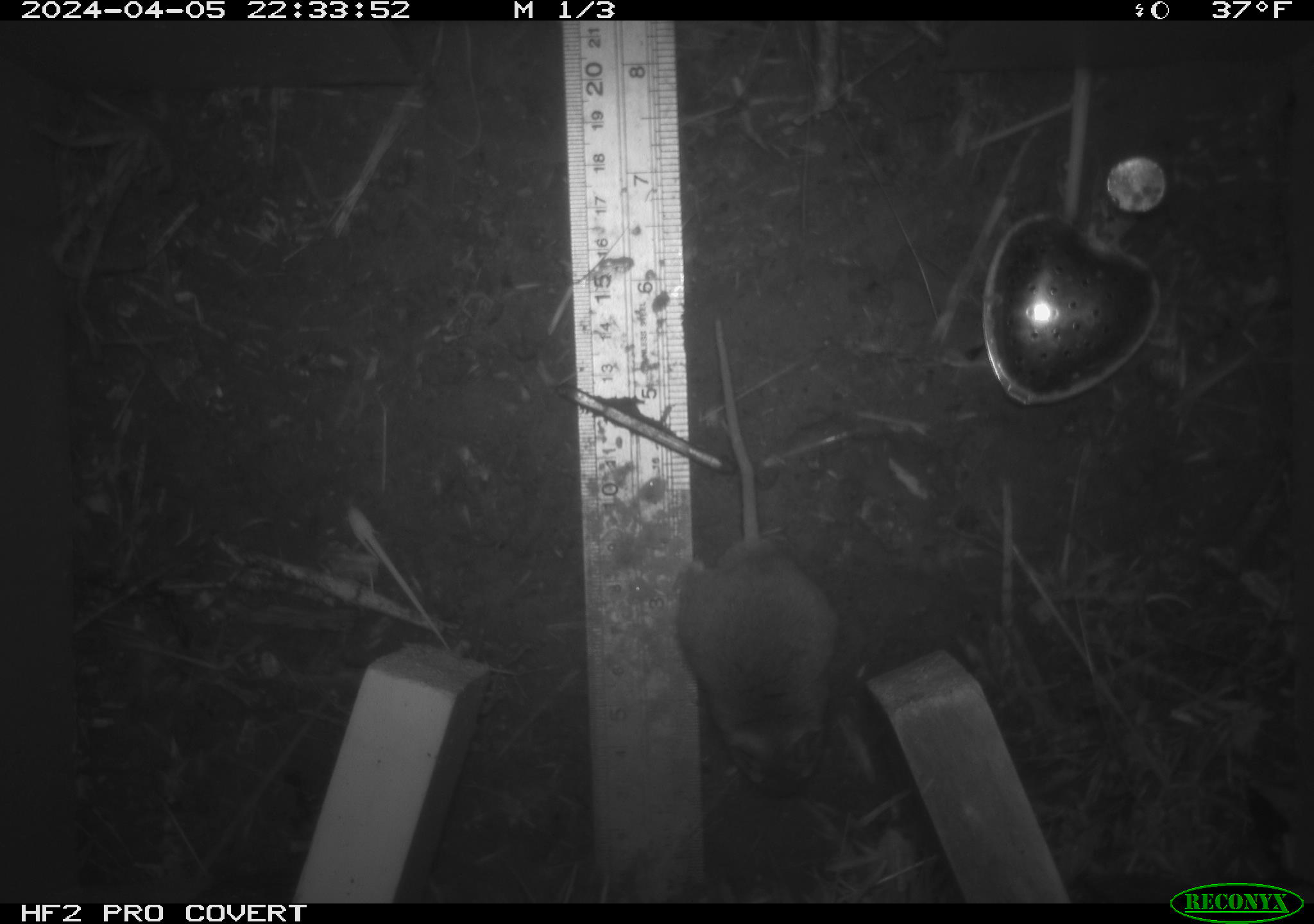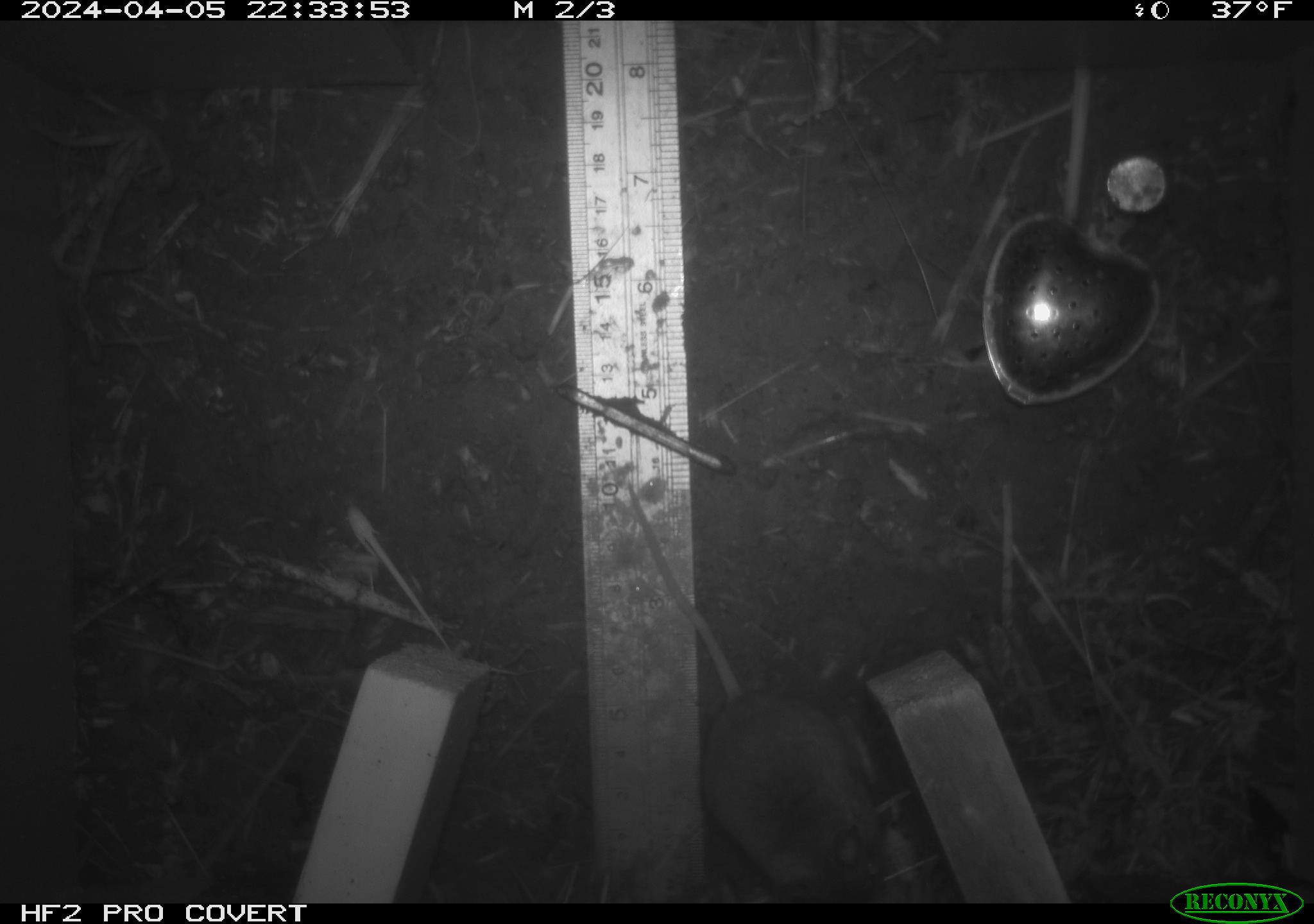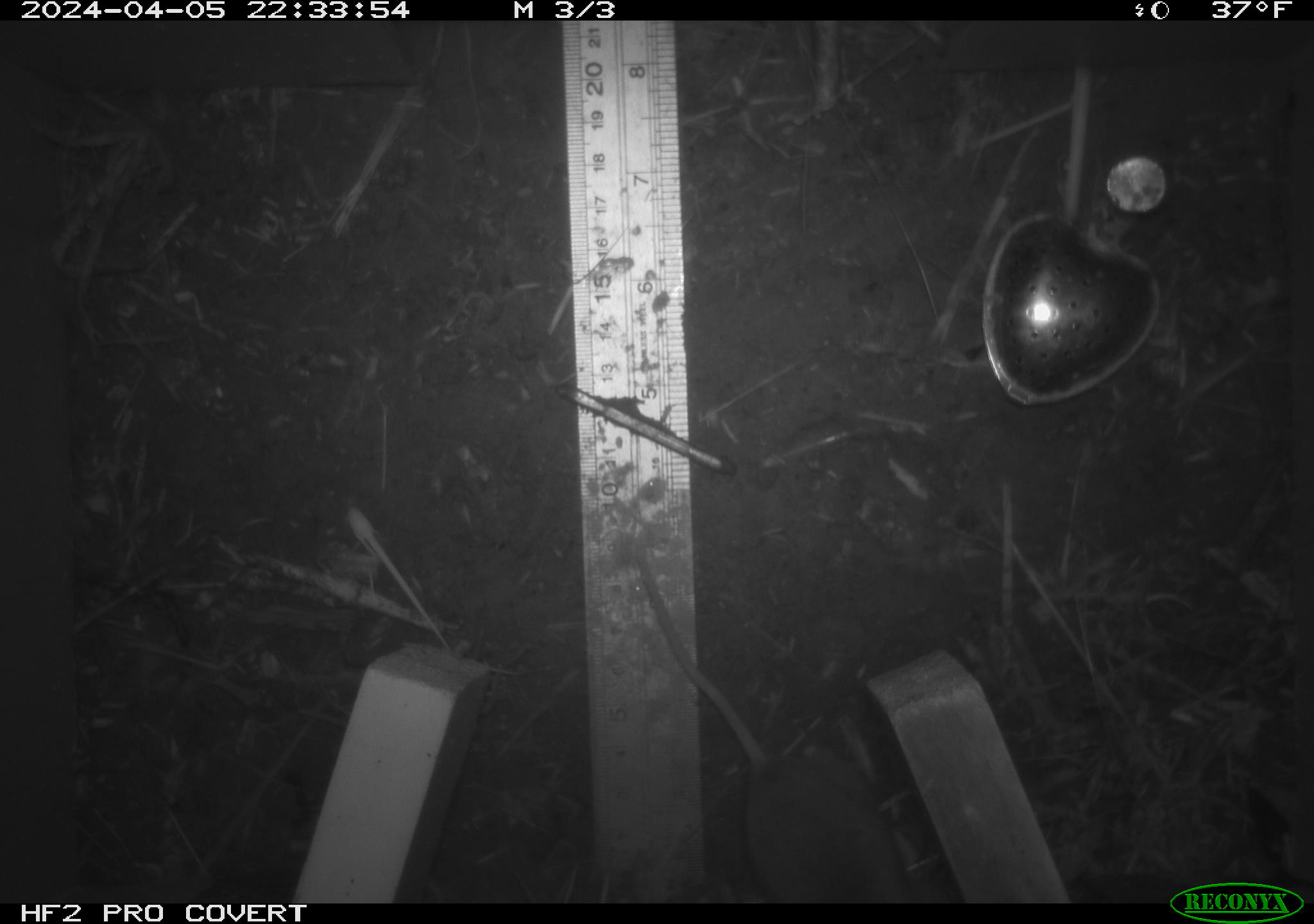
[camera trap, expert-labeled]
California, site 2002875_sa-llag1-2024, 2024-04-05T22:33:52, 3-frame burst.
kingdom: Animalia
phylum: Chordata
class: Mammalia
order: Rodentia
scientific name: Rodentia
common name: mouse species